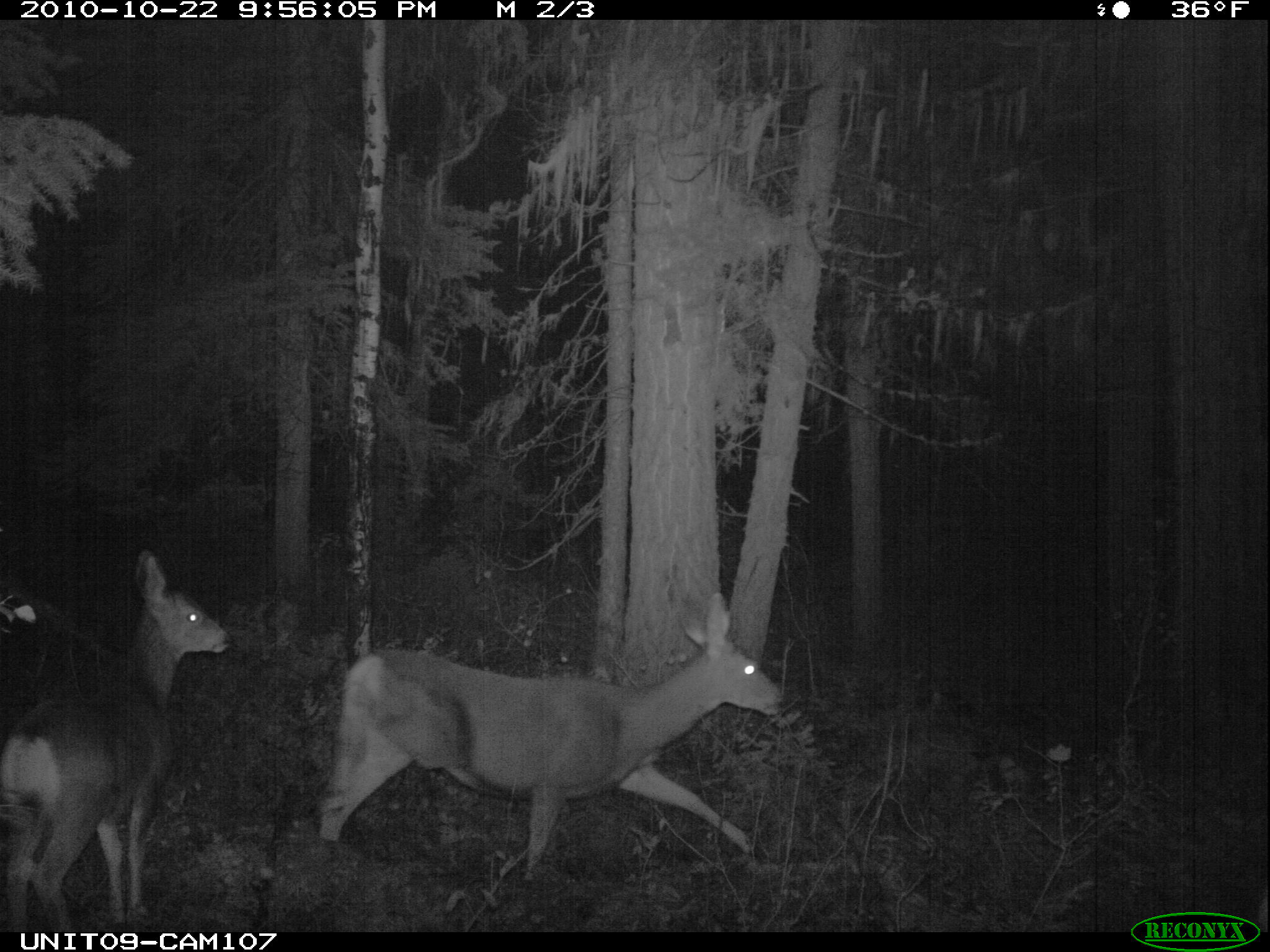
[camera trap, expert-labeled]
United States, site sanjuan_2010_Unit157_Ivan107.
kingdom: Animalia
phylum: Chordata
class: Mammalia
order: Artiodactyla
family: Cervidae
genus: Odocoileus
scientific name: Odocoileus hemionus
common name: mule deer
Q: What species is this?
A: Odocoileus hemionus (mule deer).